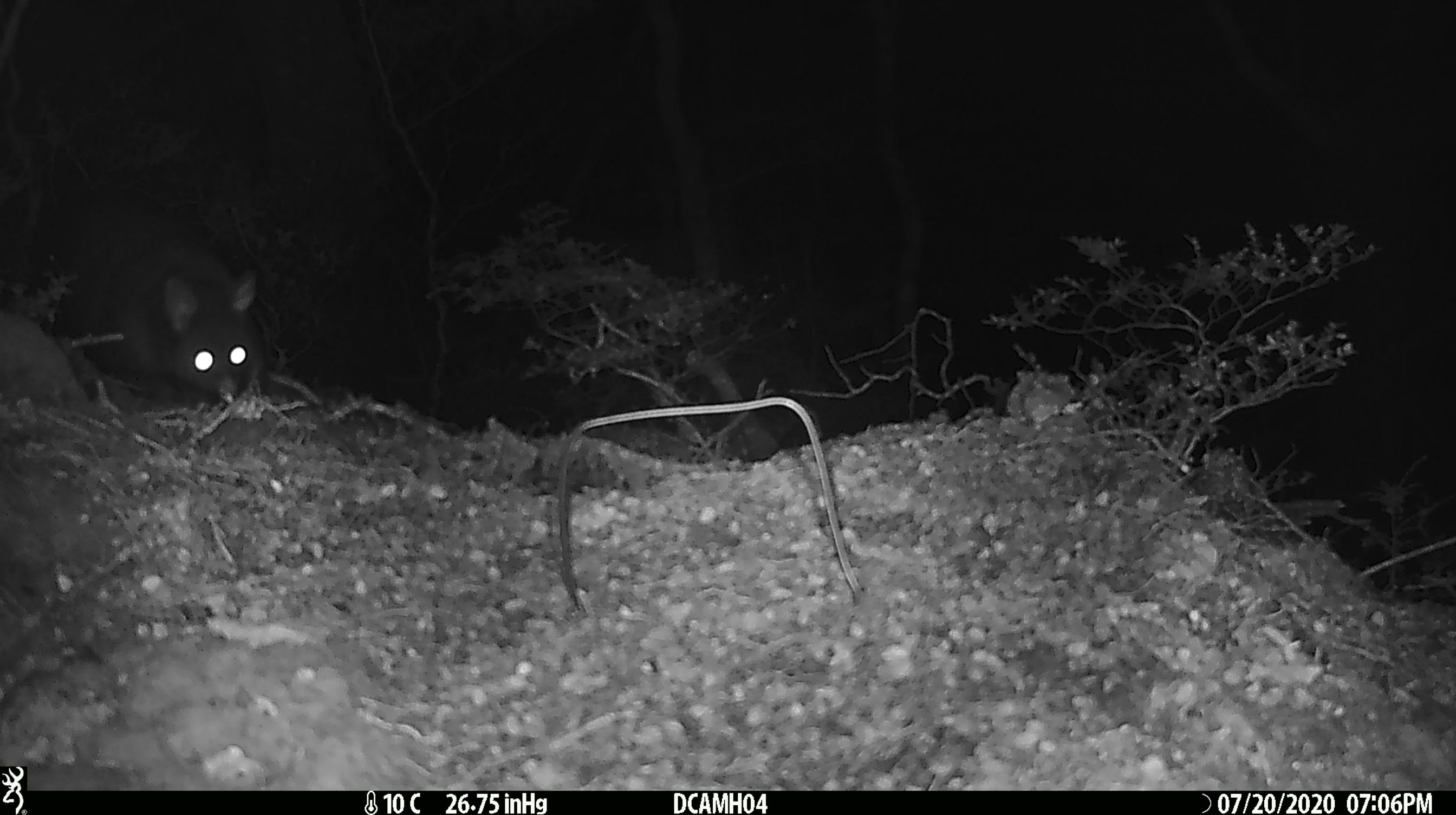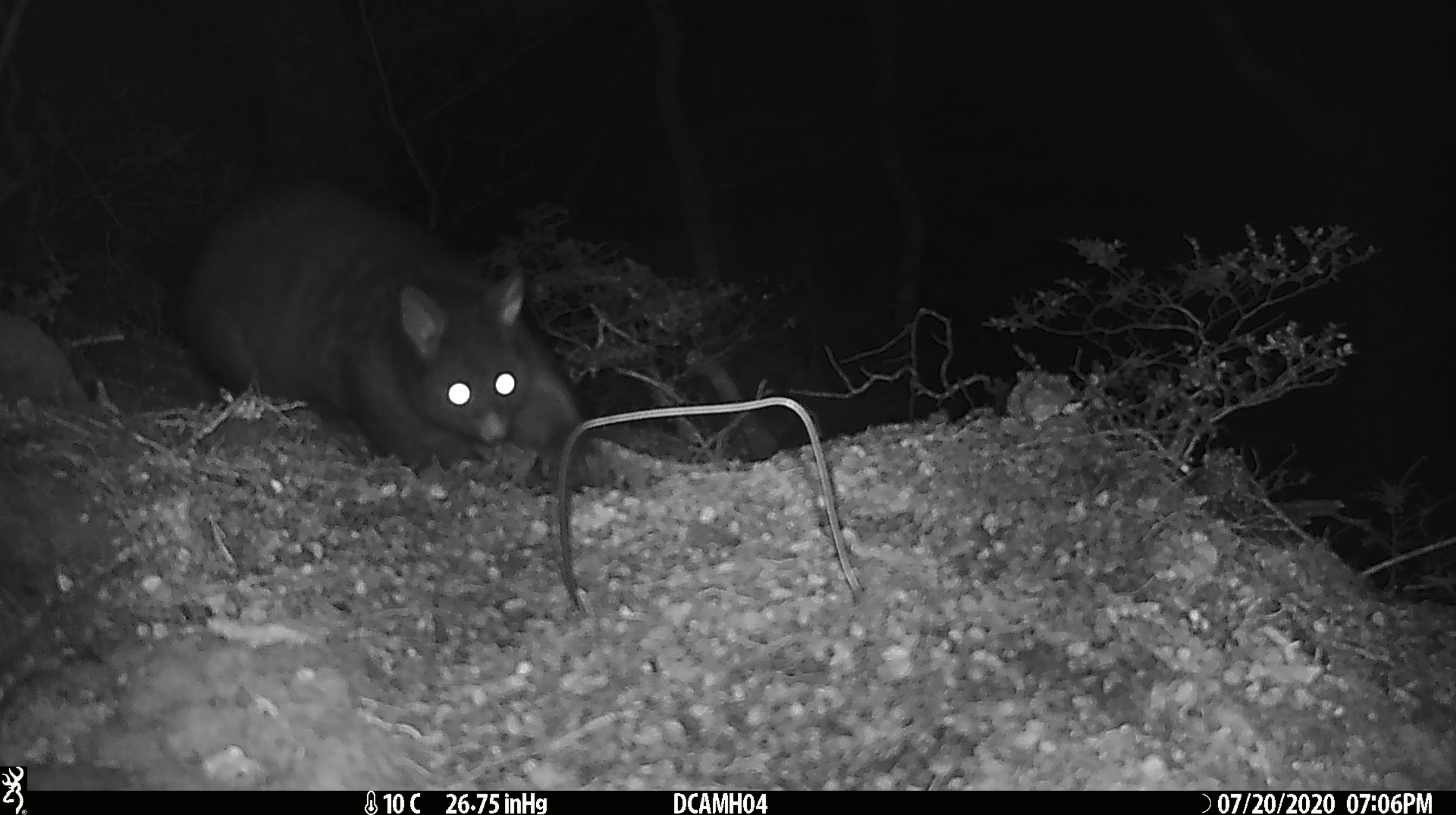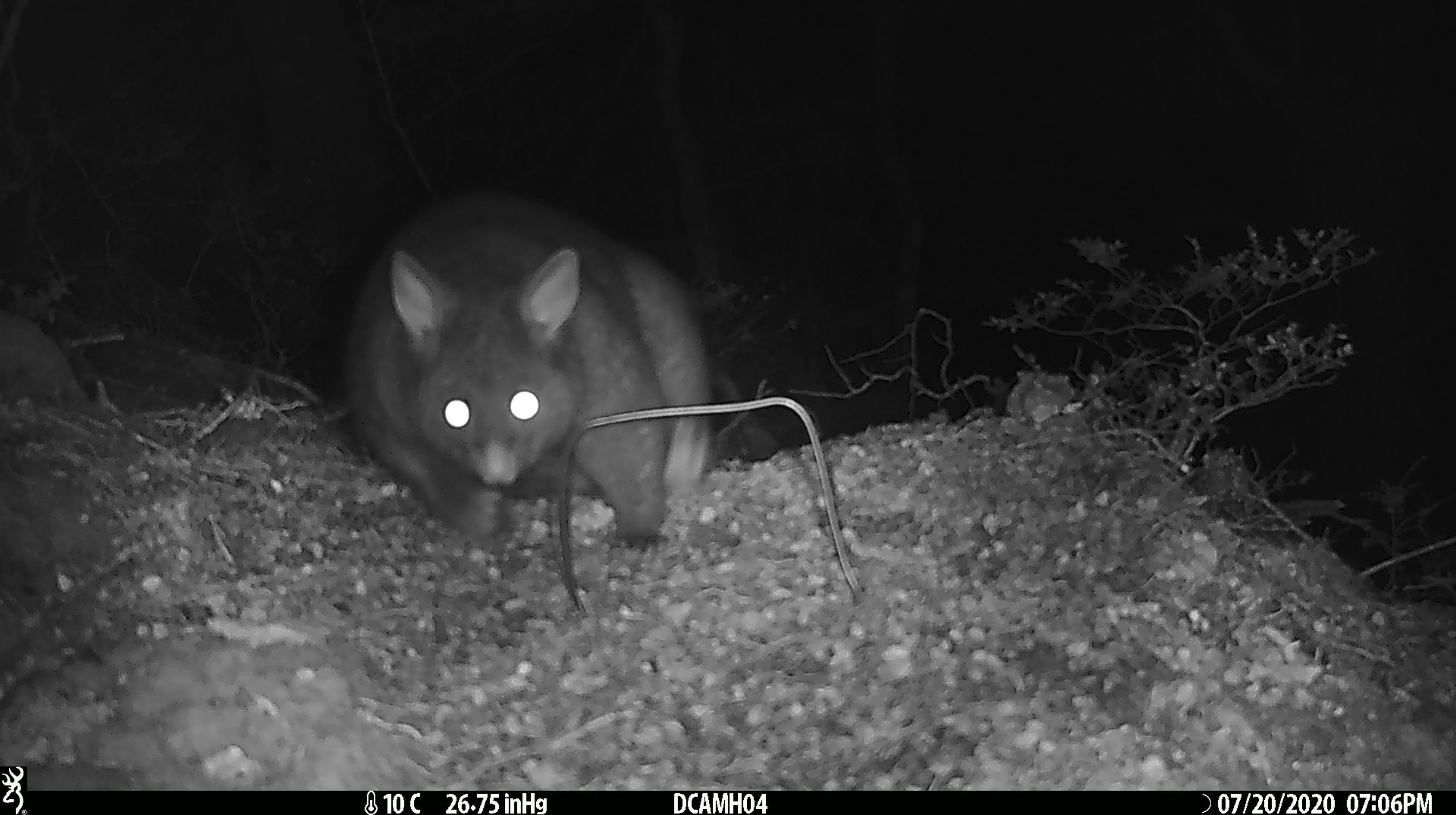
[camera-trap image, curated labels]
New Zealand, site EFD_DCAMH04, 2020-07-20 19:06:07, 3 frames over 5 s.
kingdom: Animalia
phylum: Chordata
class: Mammalia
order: Diprotodontia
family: Phalangeridae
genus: Trichosurus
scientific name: Trichosurus vulpecula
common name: common brushtail possum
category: possum